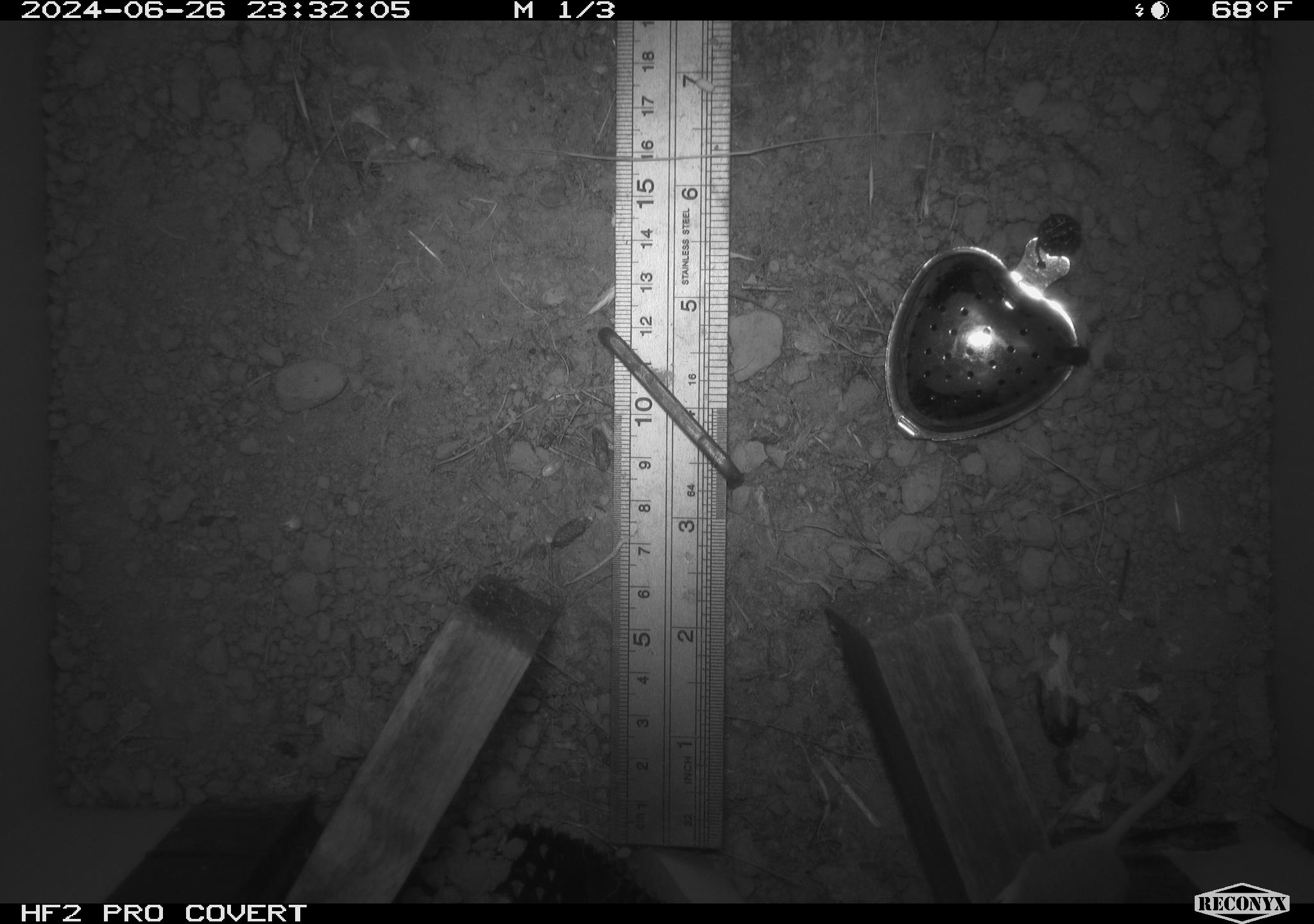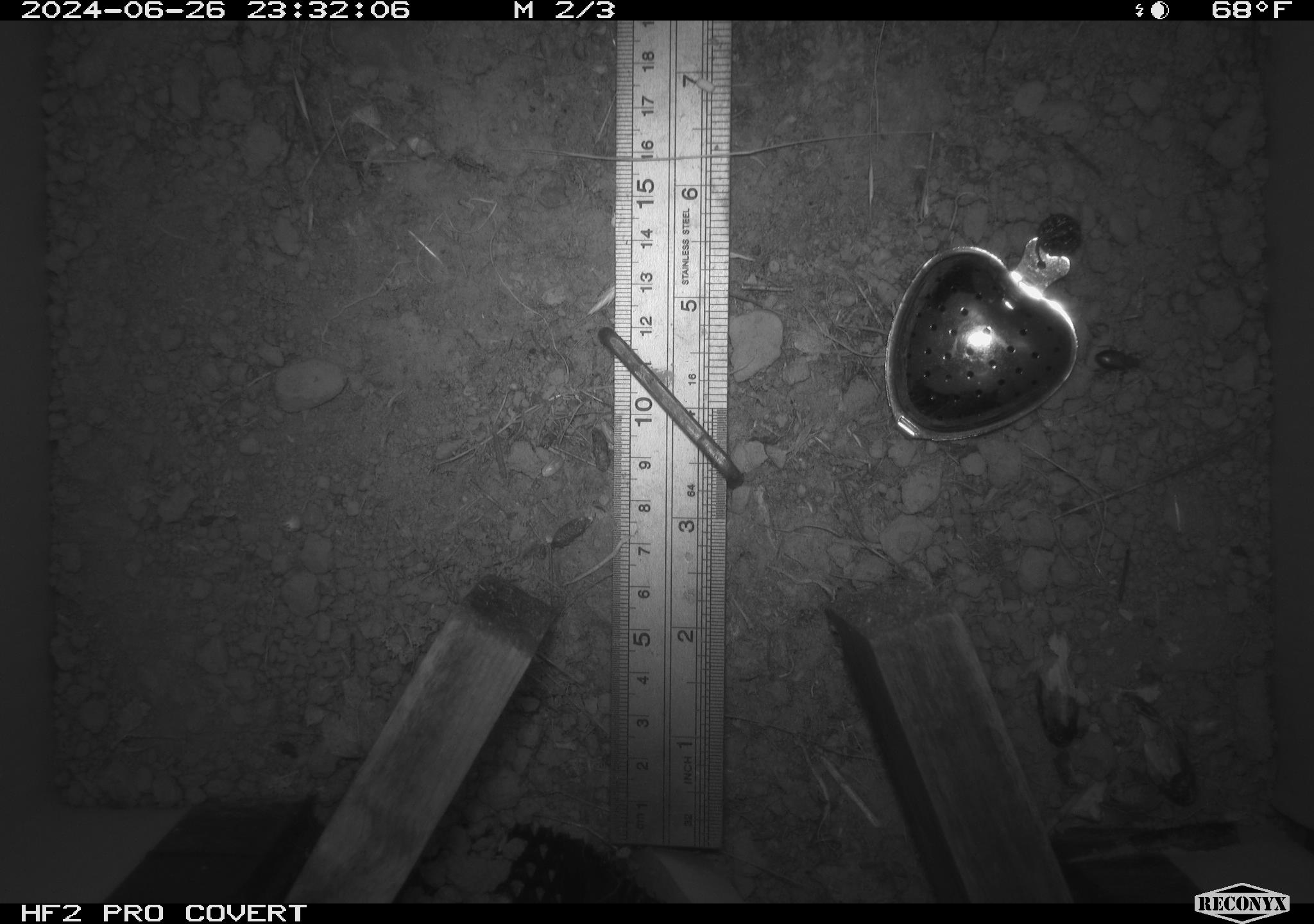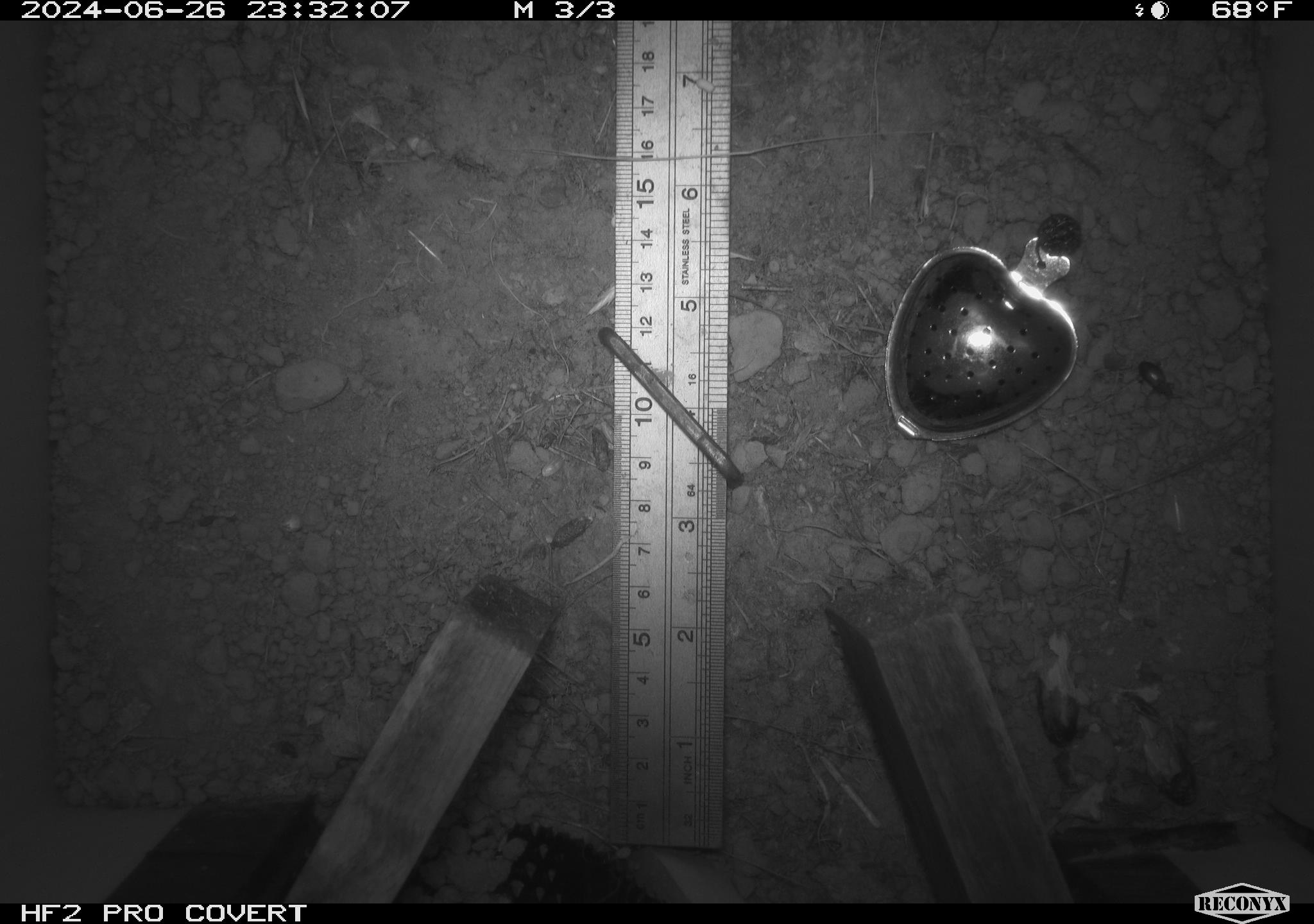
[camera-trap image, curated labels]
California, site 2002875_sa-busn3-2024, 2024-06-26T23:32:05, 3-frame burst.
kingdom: Animalia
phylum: Chordata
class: Mammalia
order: Rodentia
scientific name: Rodentia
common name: mouse species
Mouse species (Rodentia).